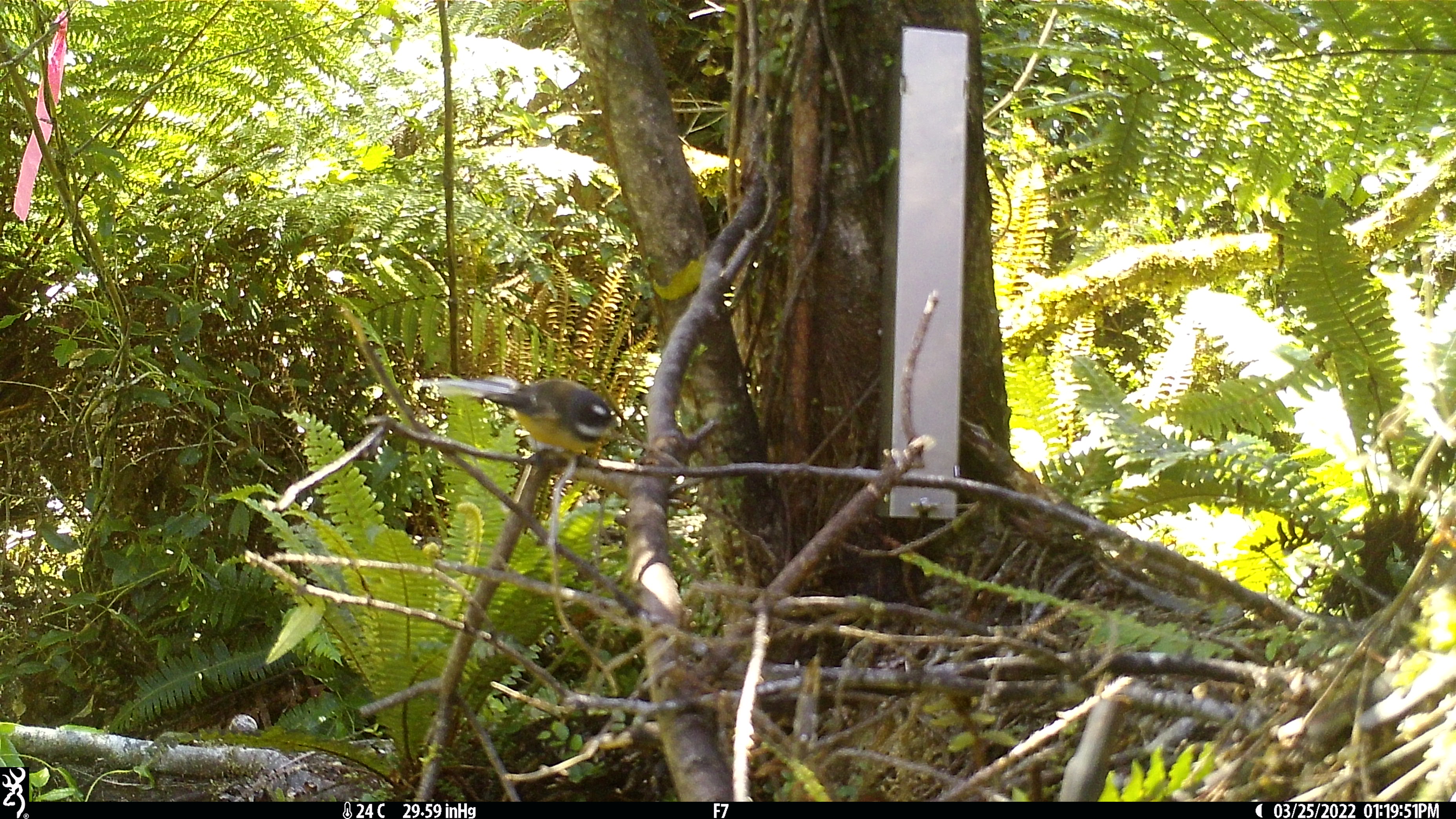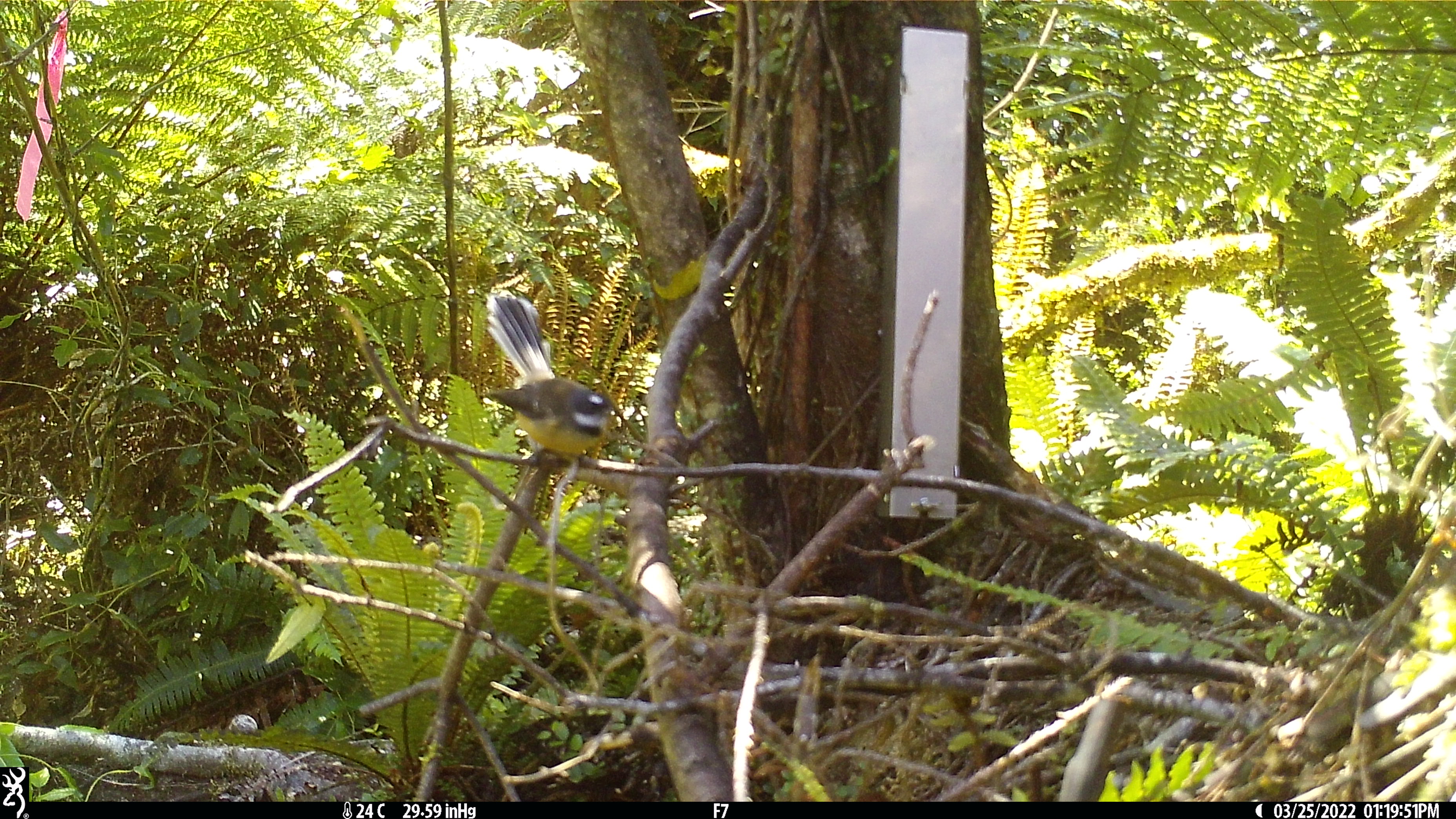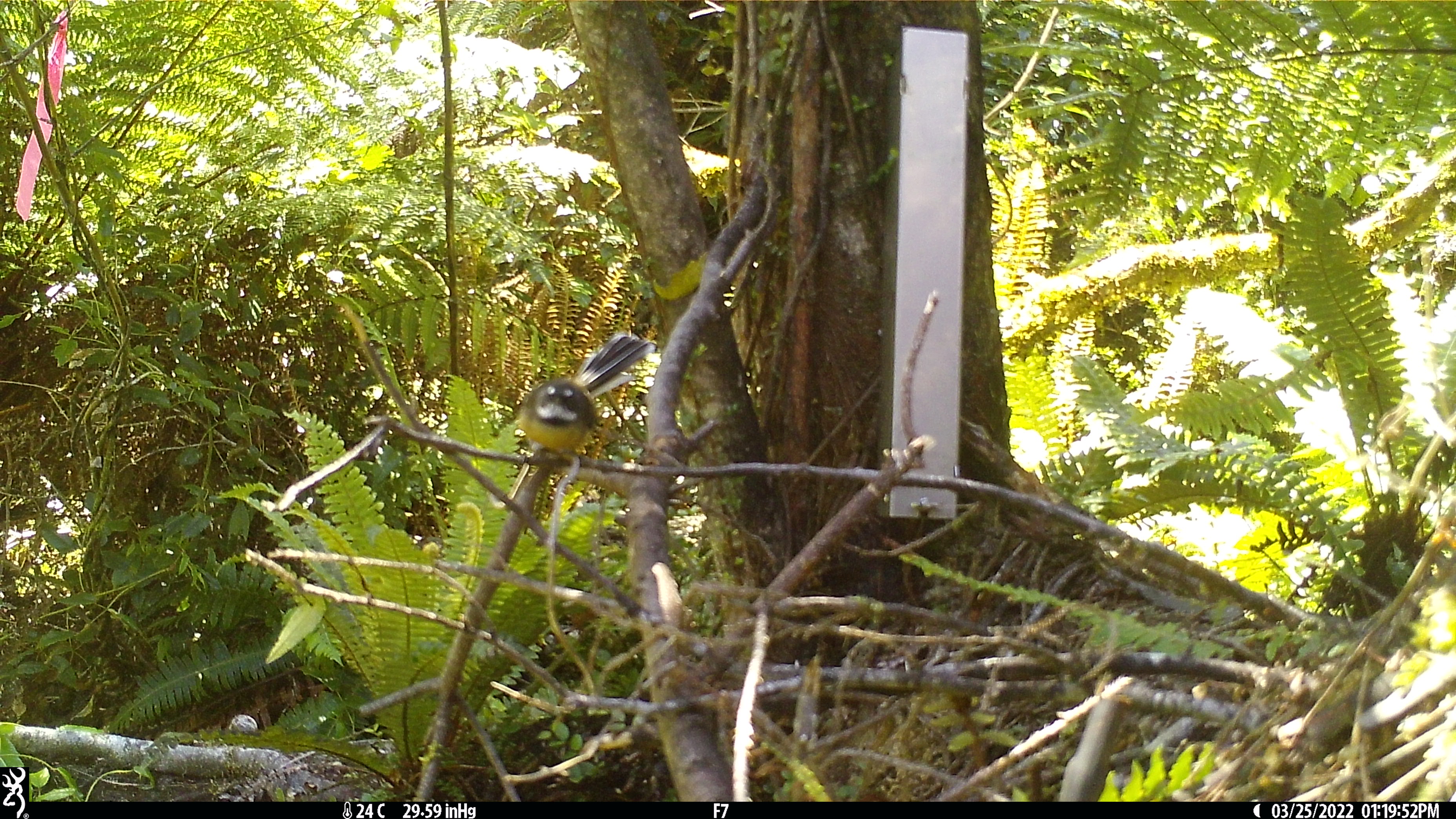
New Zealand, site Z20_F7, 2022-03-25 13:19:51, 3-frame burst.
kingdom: Animalia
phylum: Chordata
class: Aves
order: Passeriformes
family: Rhipiduridae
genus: Rhipidura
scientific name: Rhipidura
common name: fantails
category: fantail